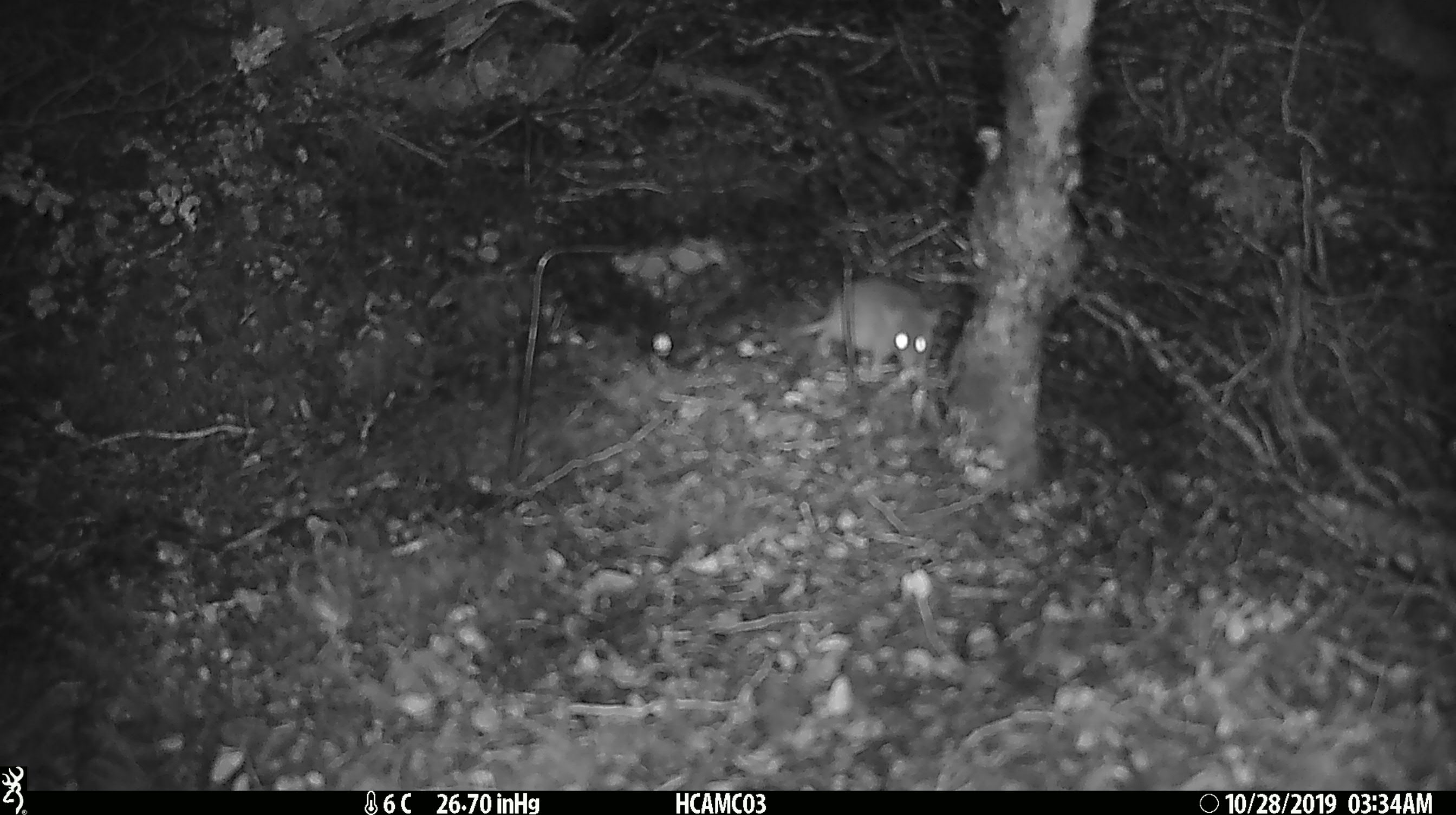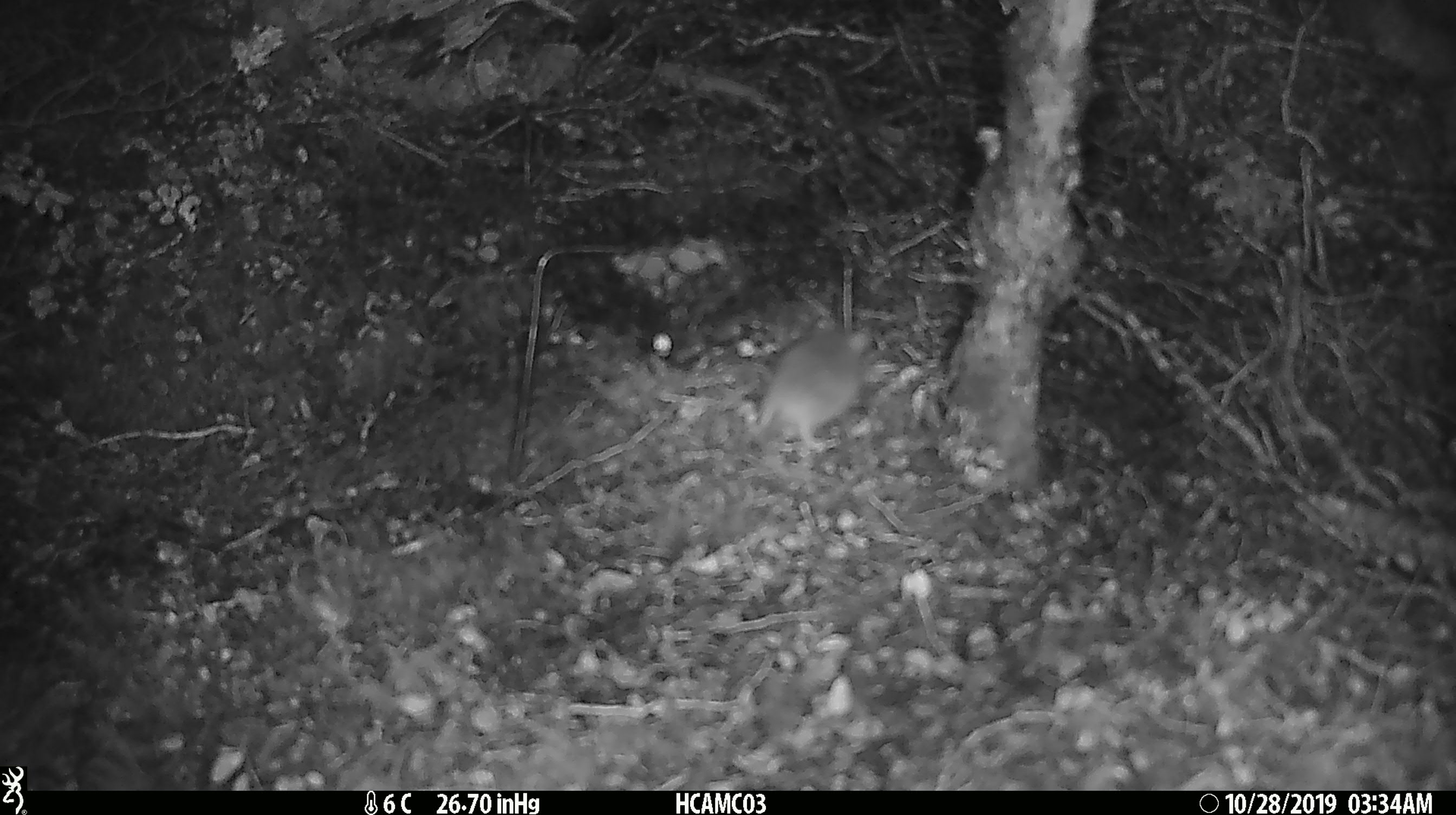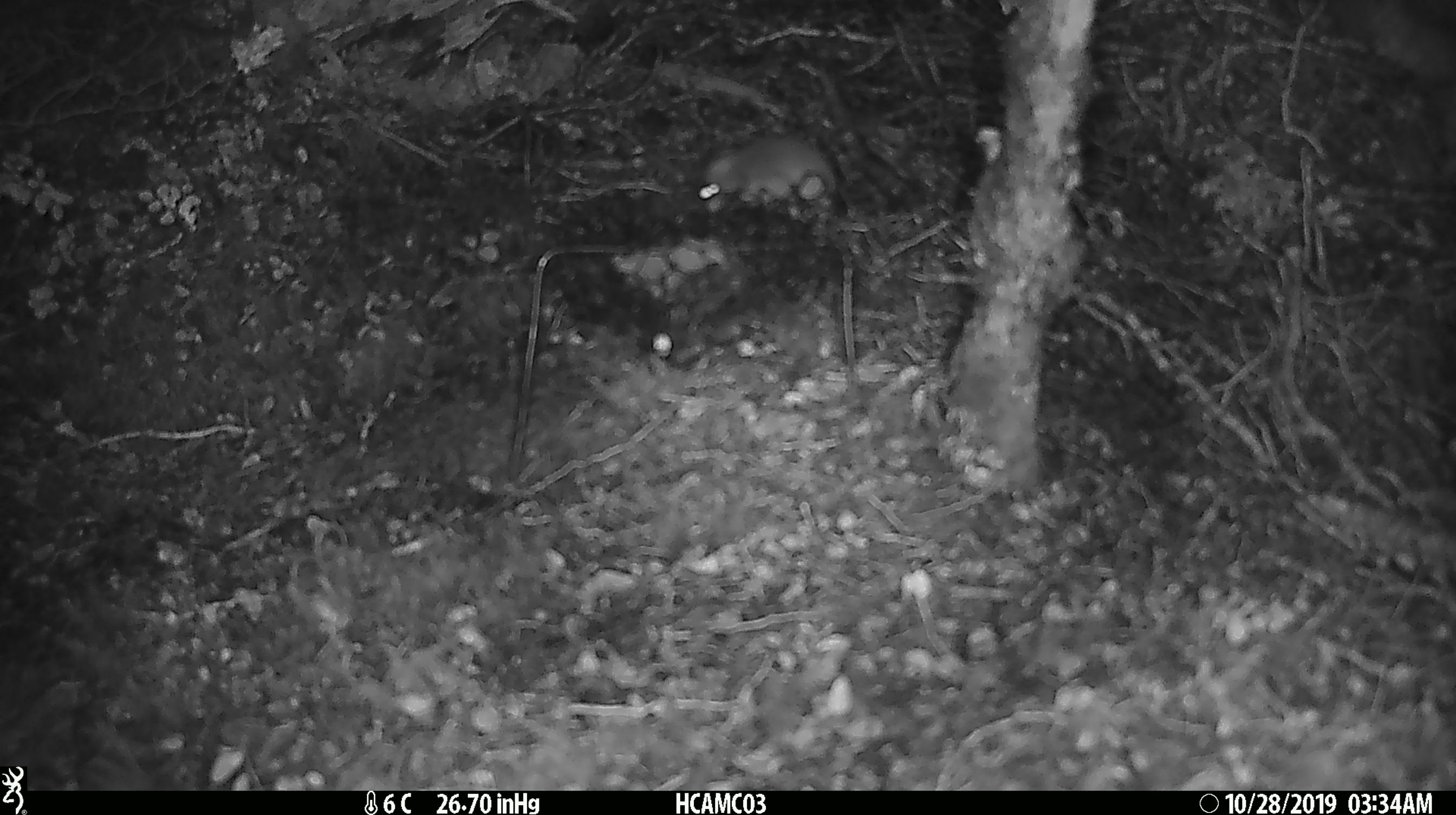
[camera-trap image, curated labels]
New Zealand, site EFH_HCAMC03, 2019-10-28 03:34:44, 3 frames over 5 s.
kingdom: Animalia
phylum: Chordata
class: Mammalia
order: Rodentia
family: Muridae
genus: Mus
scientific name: Mus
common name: mouse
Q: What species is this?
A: Mouse (Mus).